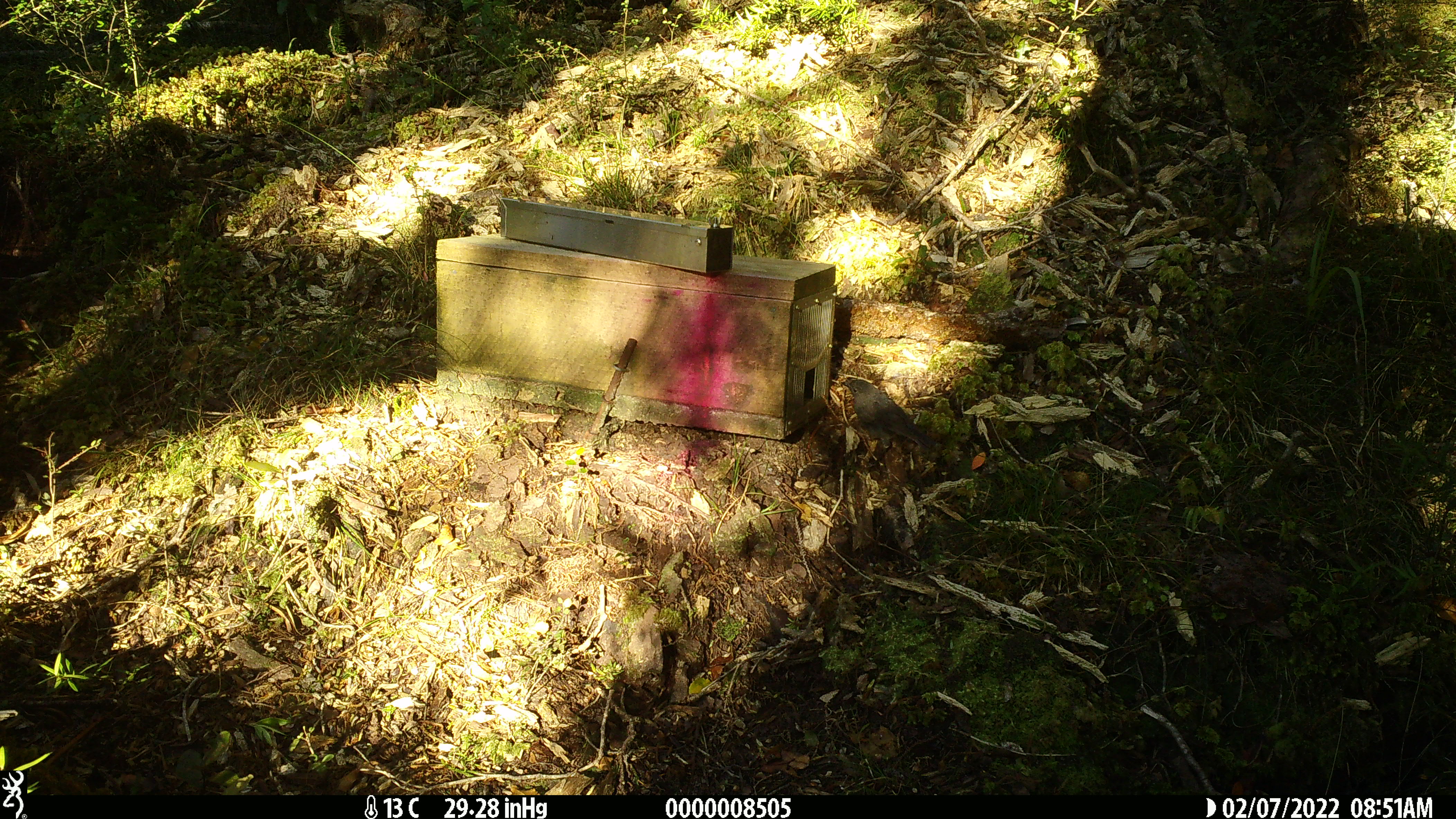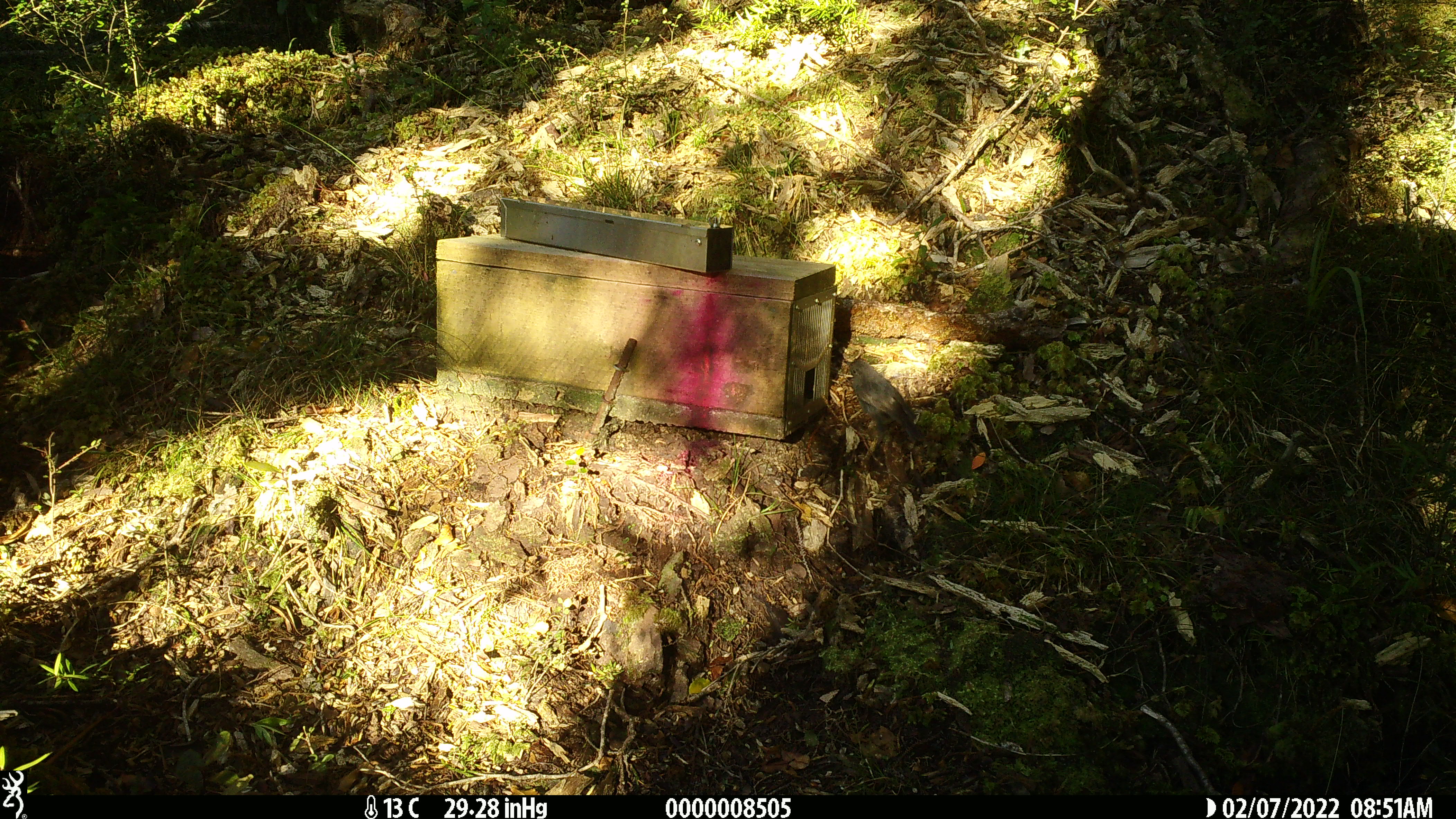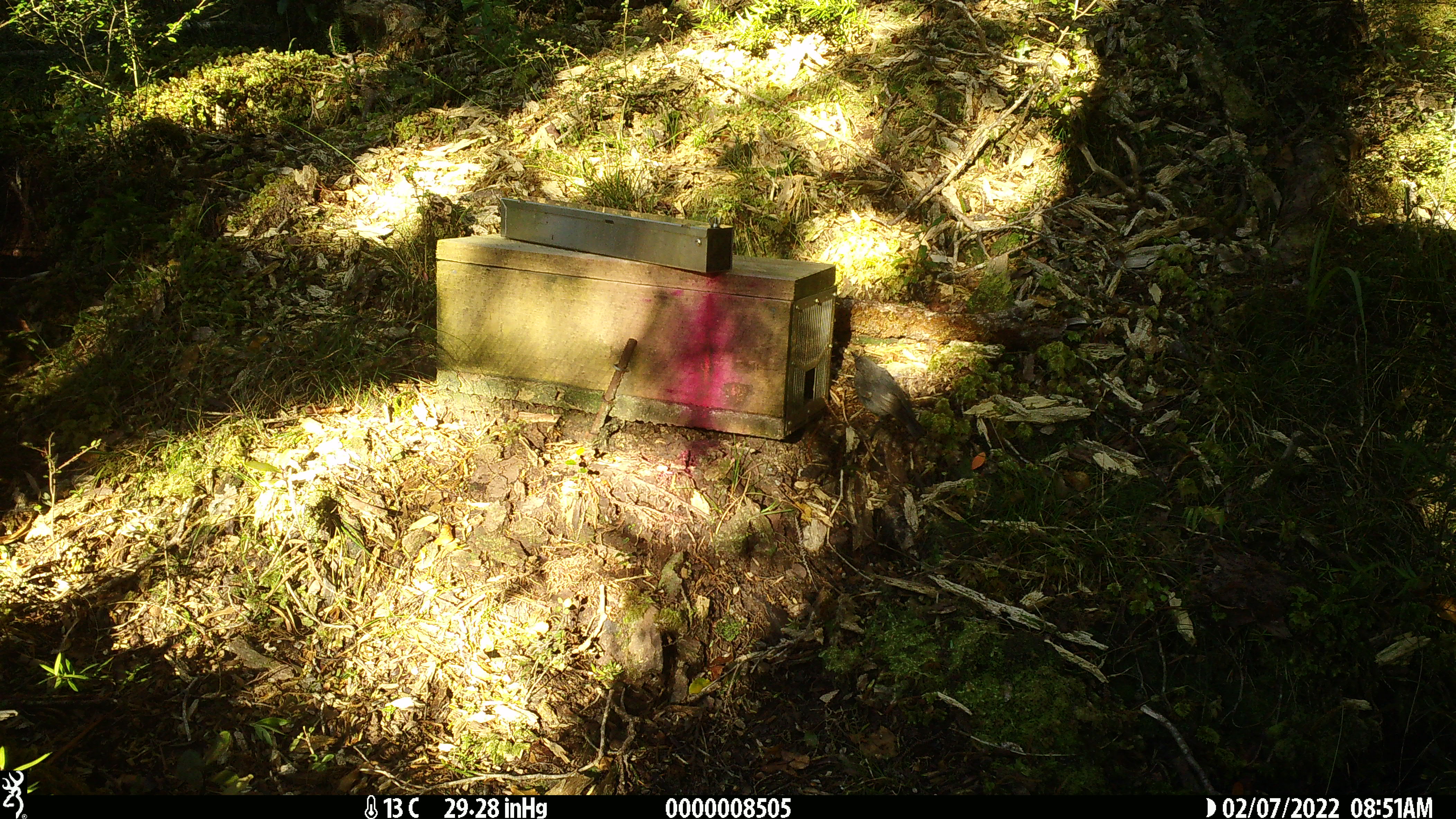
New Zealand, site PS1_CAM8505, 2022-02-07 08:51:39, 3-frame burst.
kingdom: Animalia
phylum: Chordata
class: Aves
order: Passeriformes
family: Petroicidae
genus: Petroica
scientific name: Petroica australis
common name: new zealand robin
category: robin